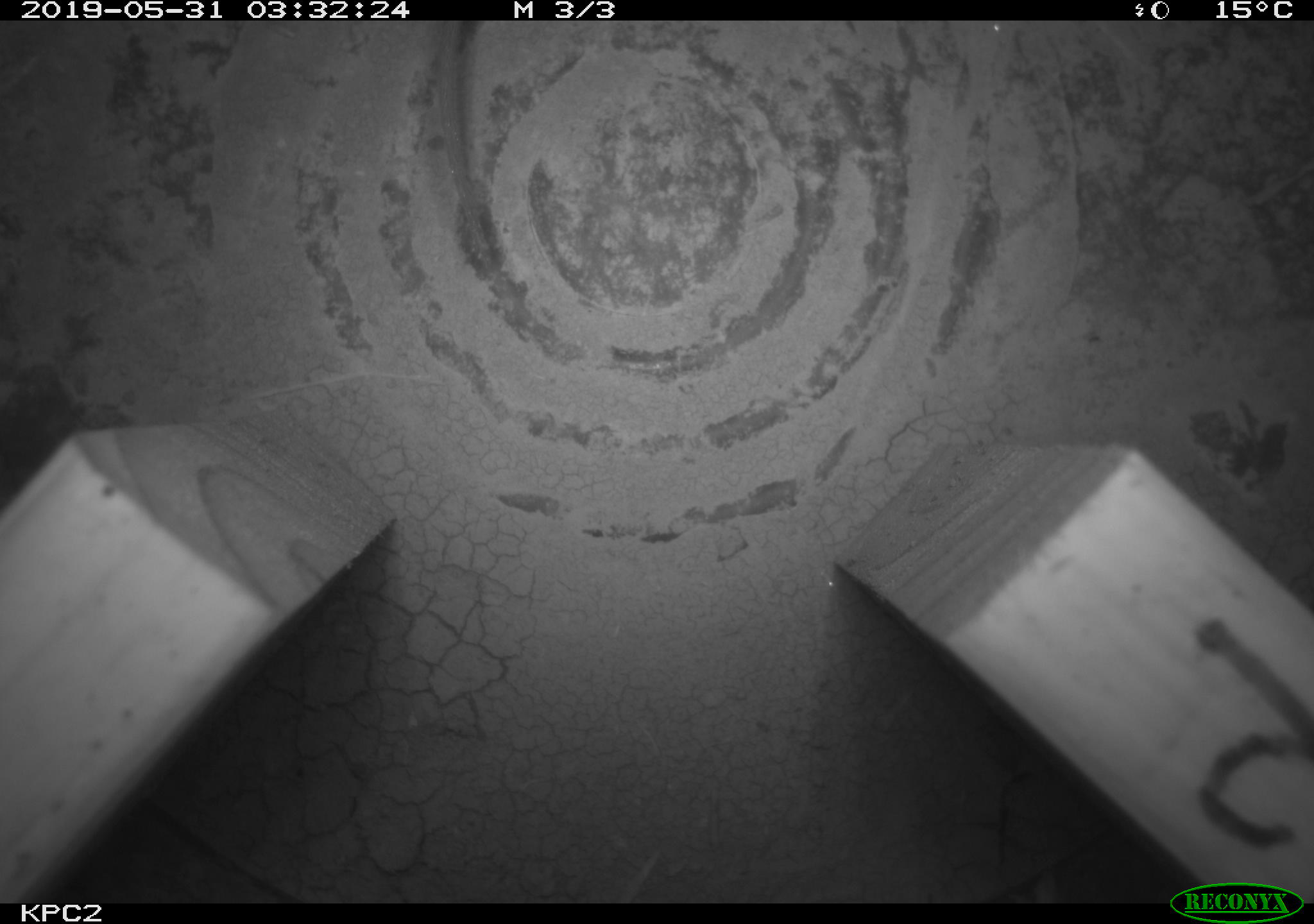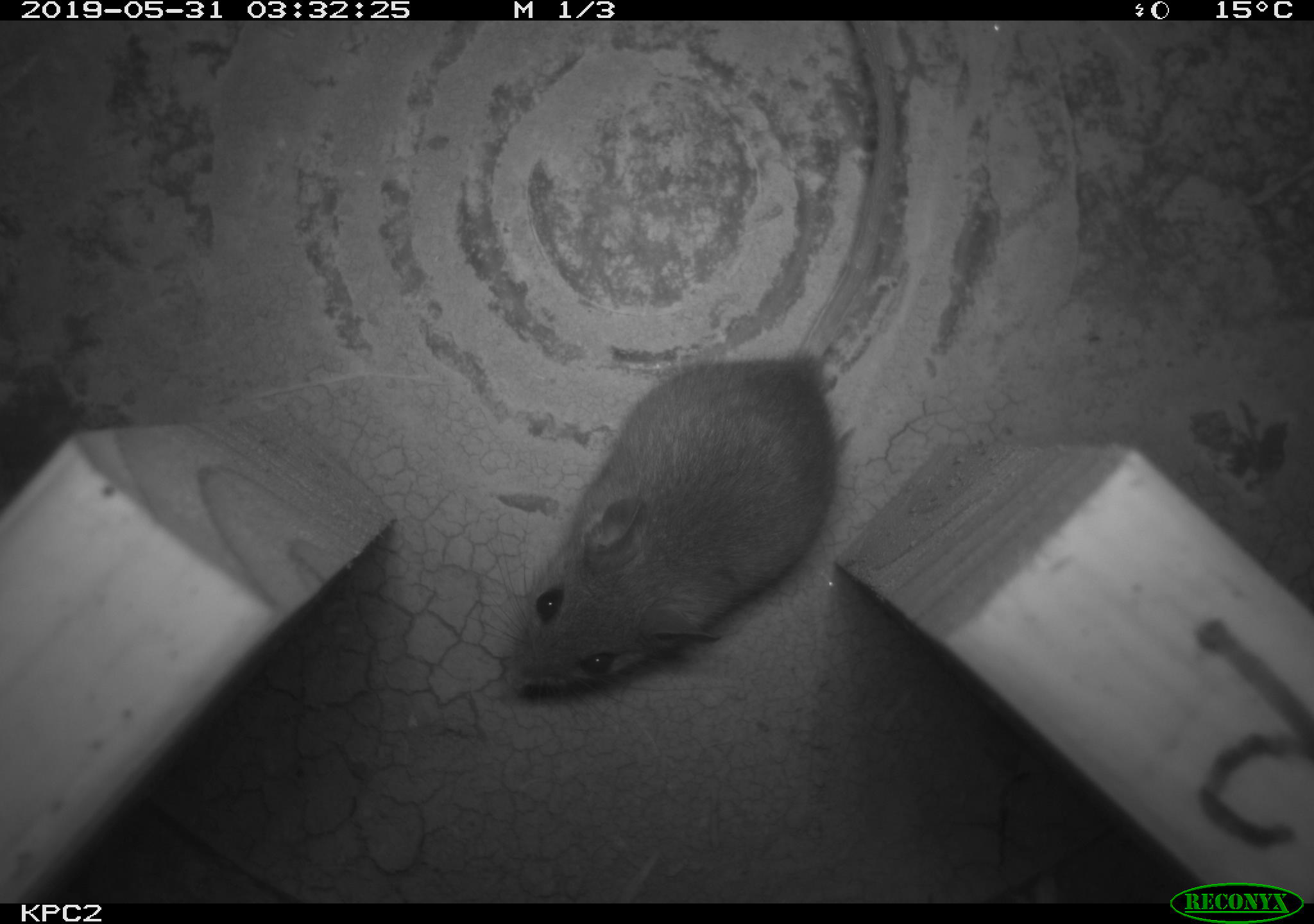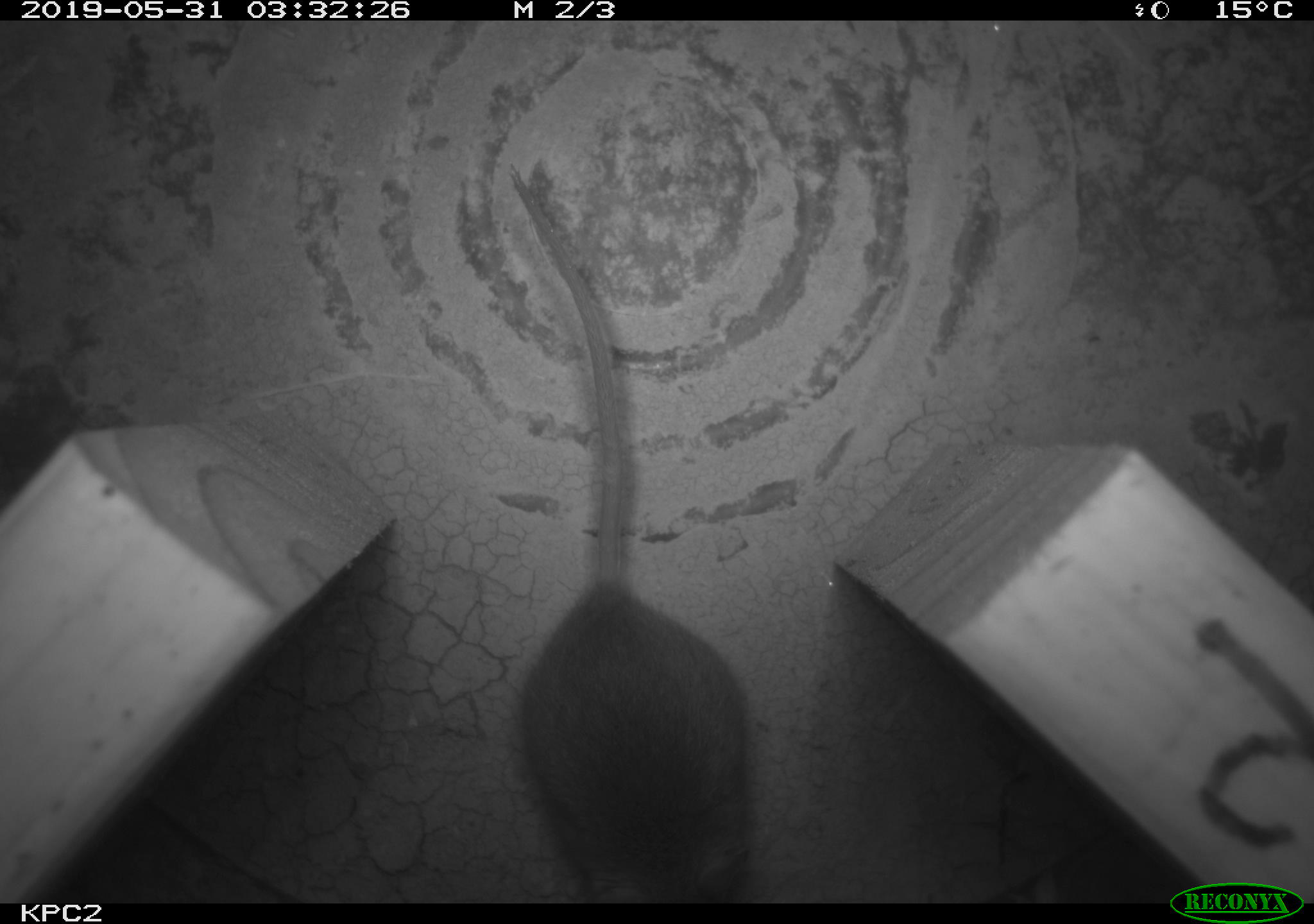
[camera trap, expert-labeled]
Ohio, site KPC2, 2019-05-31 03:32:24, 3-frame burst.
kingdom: Animalia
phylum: Chordata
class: Mammalia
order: Rodentia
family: Cricetidae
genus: Peromyscus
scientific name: Peromyscus leucopus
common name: white-footed mouse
White-footed mouse (Peromyscus leucopus).